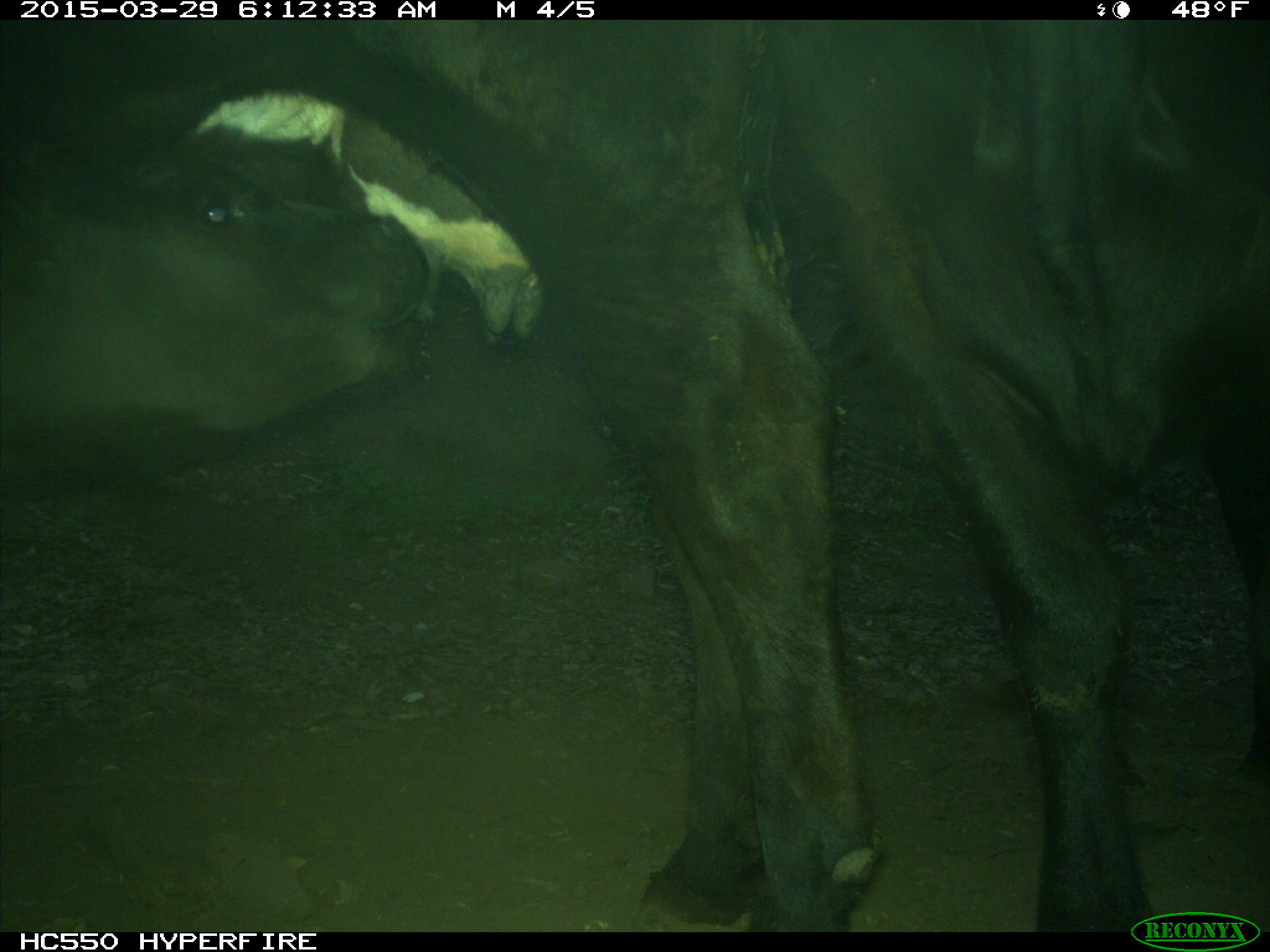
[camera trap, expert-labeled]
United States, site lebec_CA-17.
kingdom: Animalia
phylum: Chordata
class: Mammalia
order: Artiodactyla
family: Bovidae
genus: Bos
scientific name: Bos taurus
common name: domestic cow